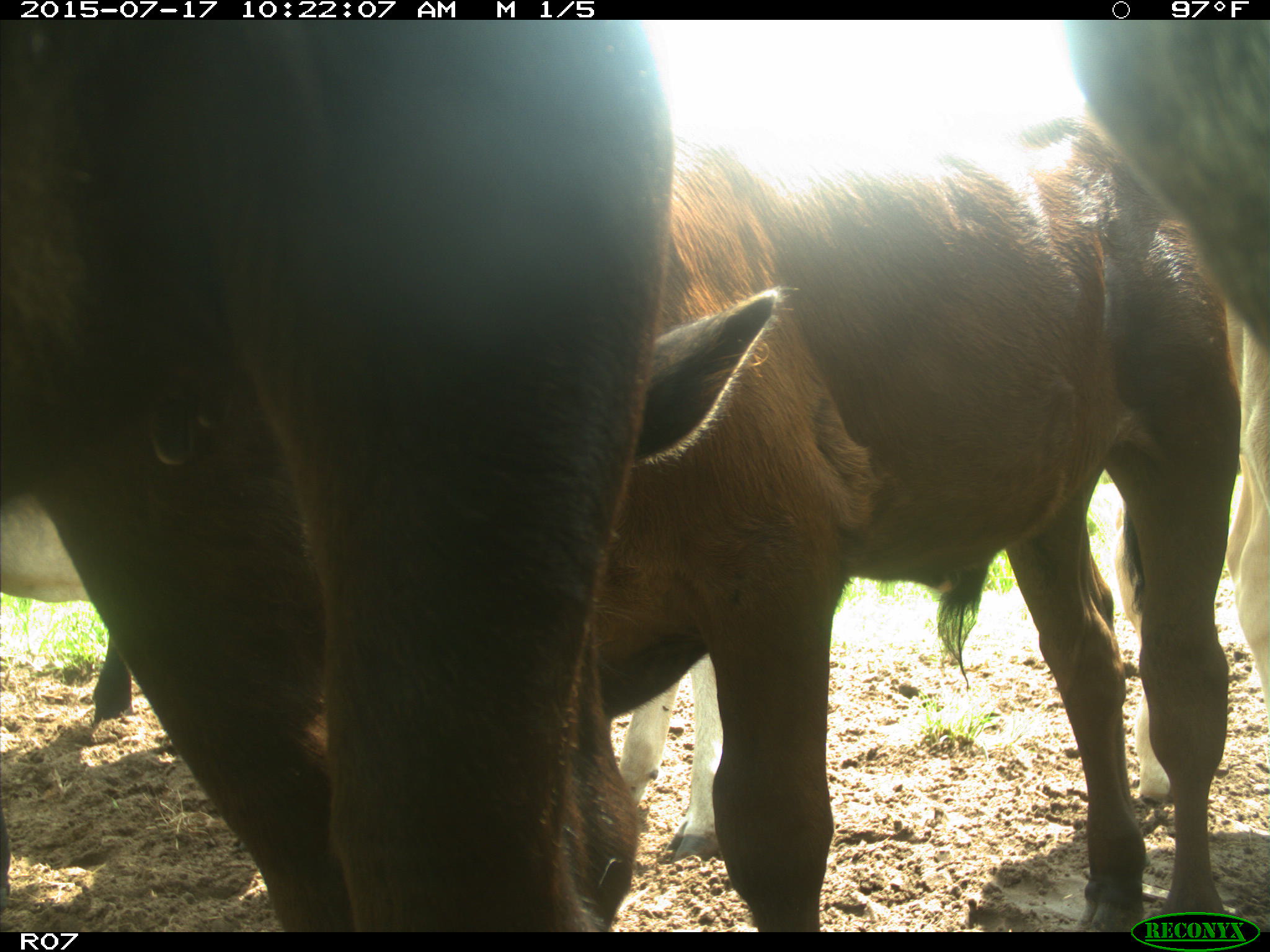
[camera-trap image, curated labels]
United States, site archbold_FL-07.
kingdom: Animalia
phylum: Chordata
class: Mammalia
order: Artiodactyla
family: Bovidae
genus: Bos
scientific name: Bos taurus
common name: domestic cow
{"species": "Bos taurus (domestic cow)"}